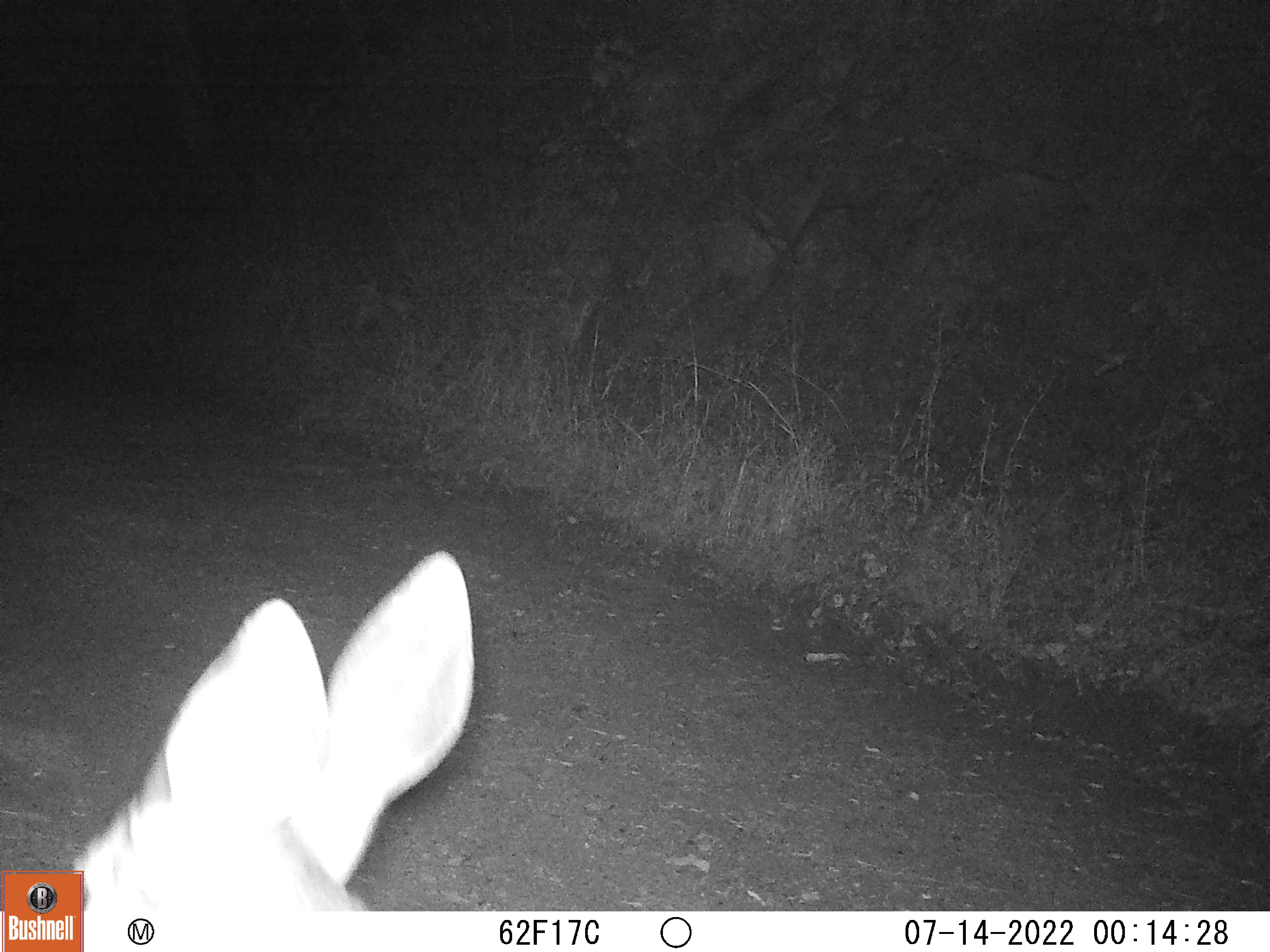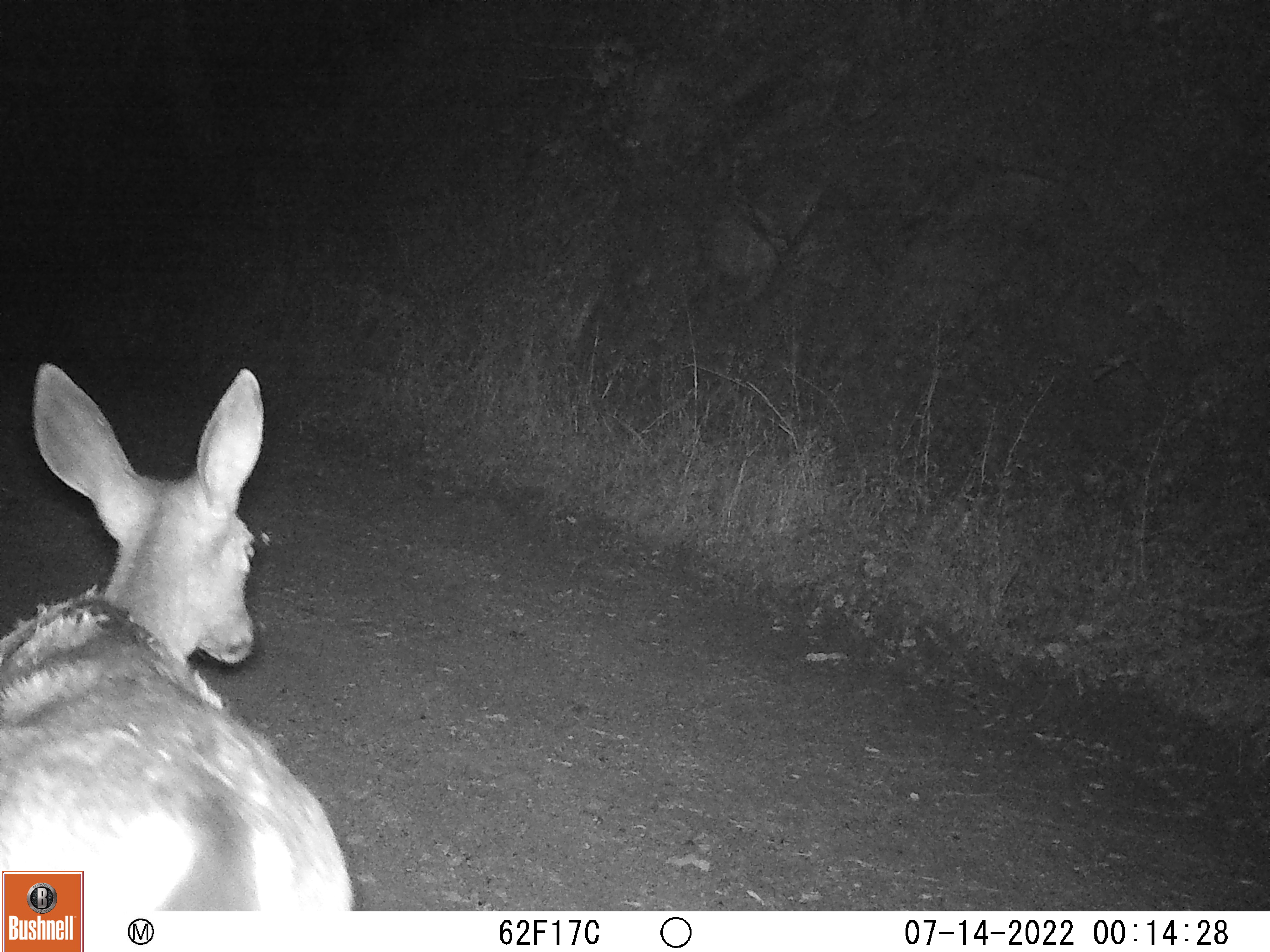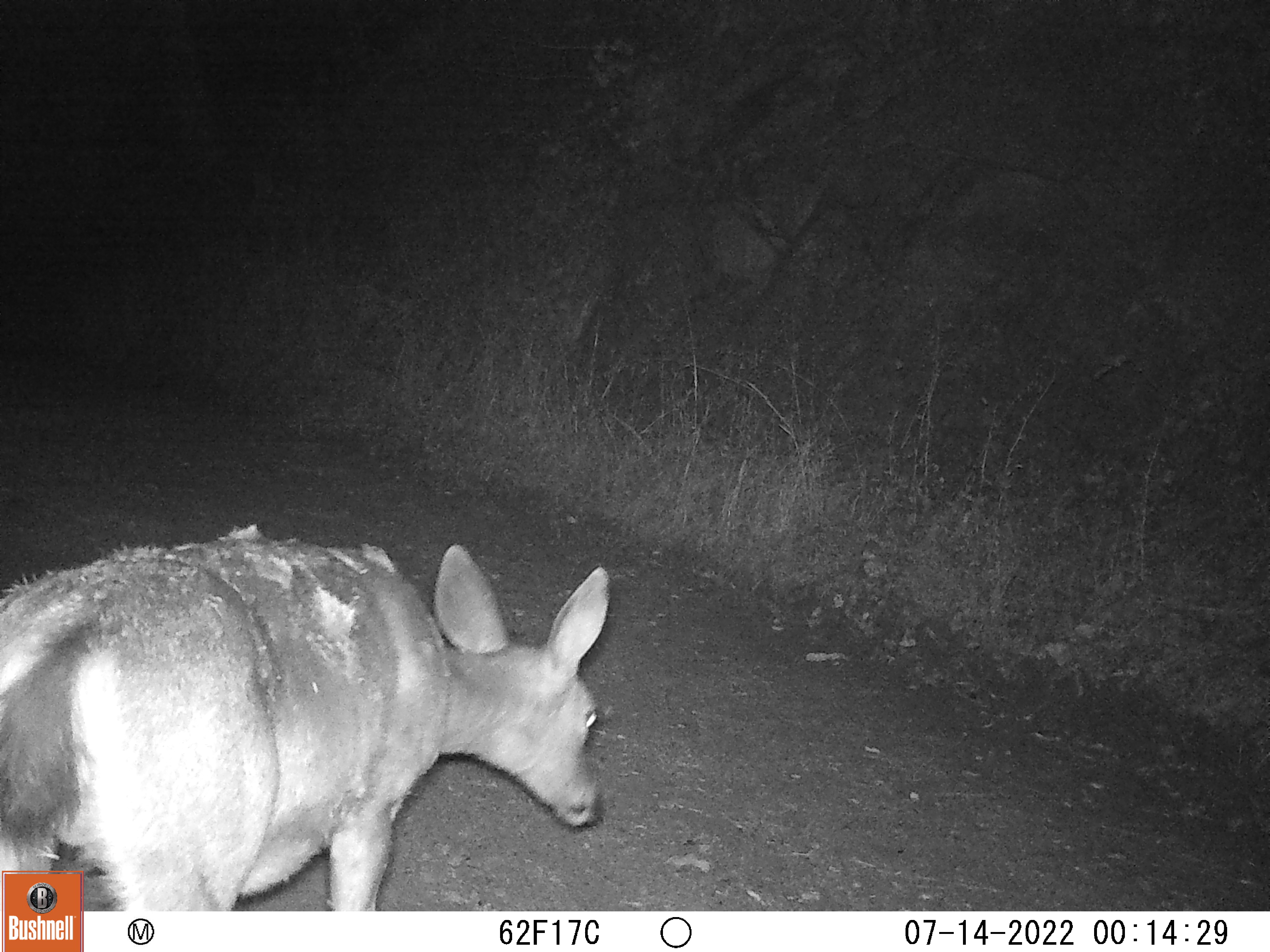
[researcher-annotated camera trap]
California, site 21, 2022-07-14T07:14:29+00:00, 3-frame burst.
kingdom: Animalia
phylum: Chordata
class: Mammalia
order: Artiodactyla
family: Cervidae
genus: Odocoileus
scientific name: Odocoileus hemionus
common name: mule deer